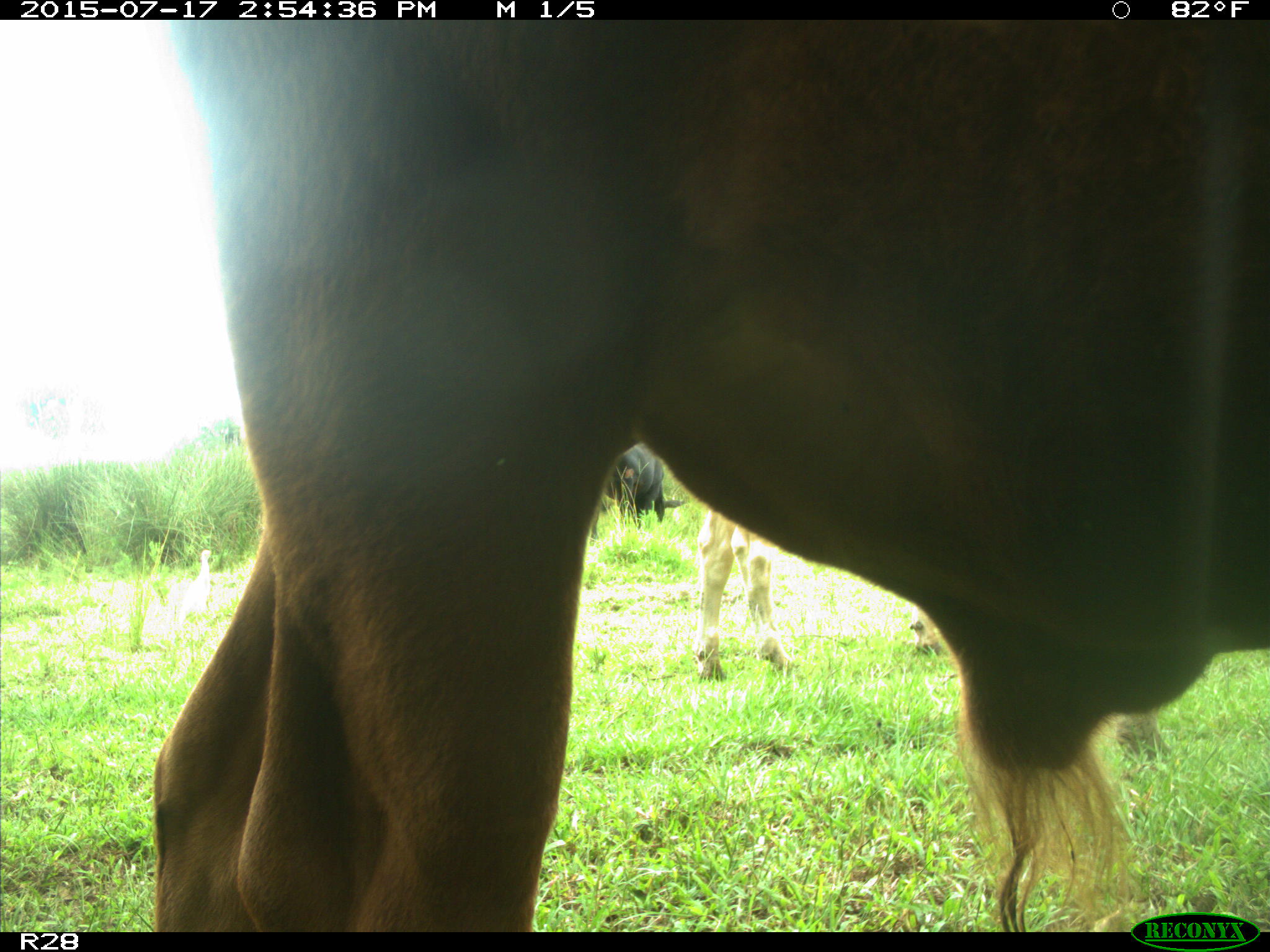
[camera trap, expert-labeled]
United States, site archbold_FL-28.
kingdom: Animalia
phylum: Chordata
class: Mammalia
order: Artiodactyla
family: Bovidae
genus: Bos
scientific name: Bos taurus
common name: domestic cow